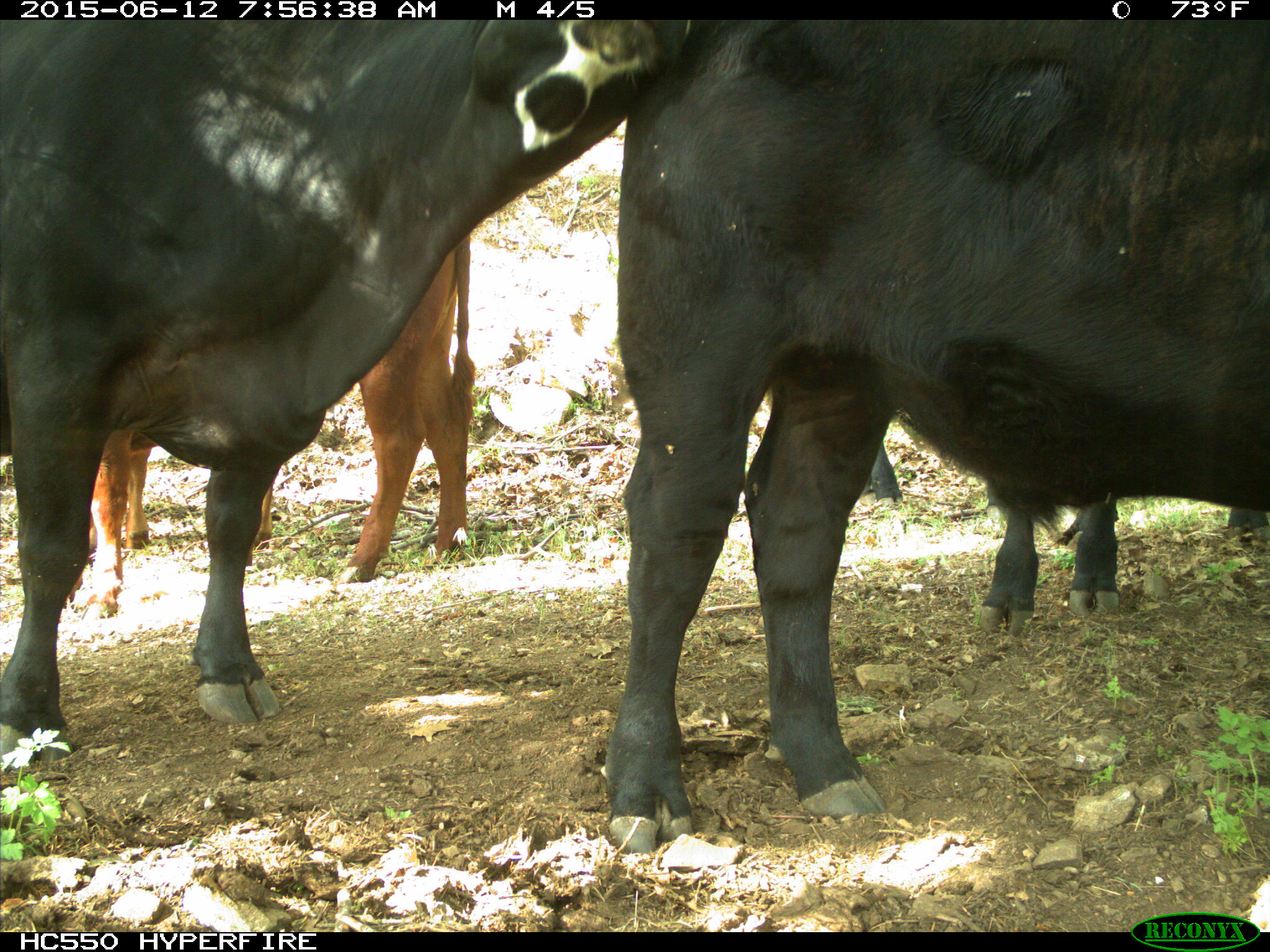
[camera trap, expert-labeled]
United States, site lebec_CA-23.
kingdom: Animalia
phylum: Chordata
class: Mammalia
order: Artiodactyla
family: Bovidae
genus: Bos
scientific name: Bos taurus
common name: domestic cow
Bos taurus (domestic cow).